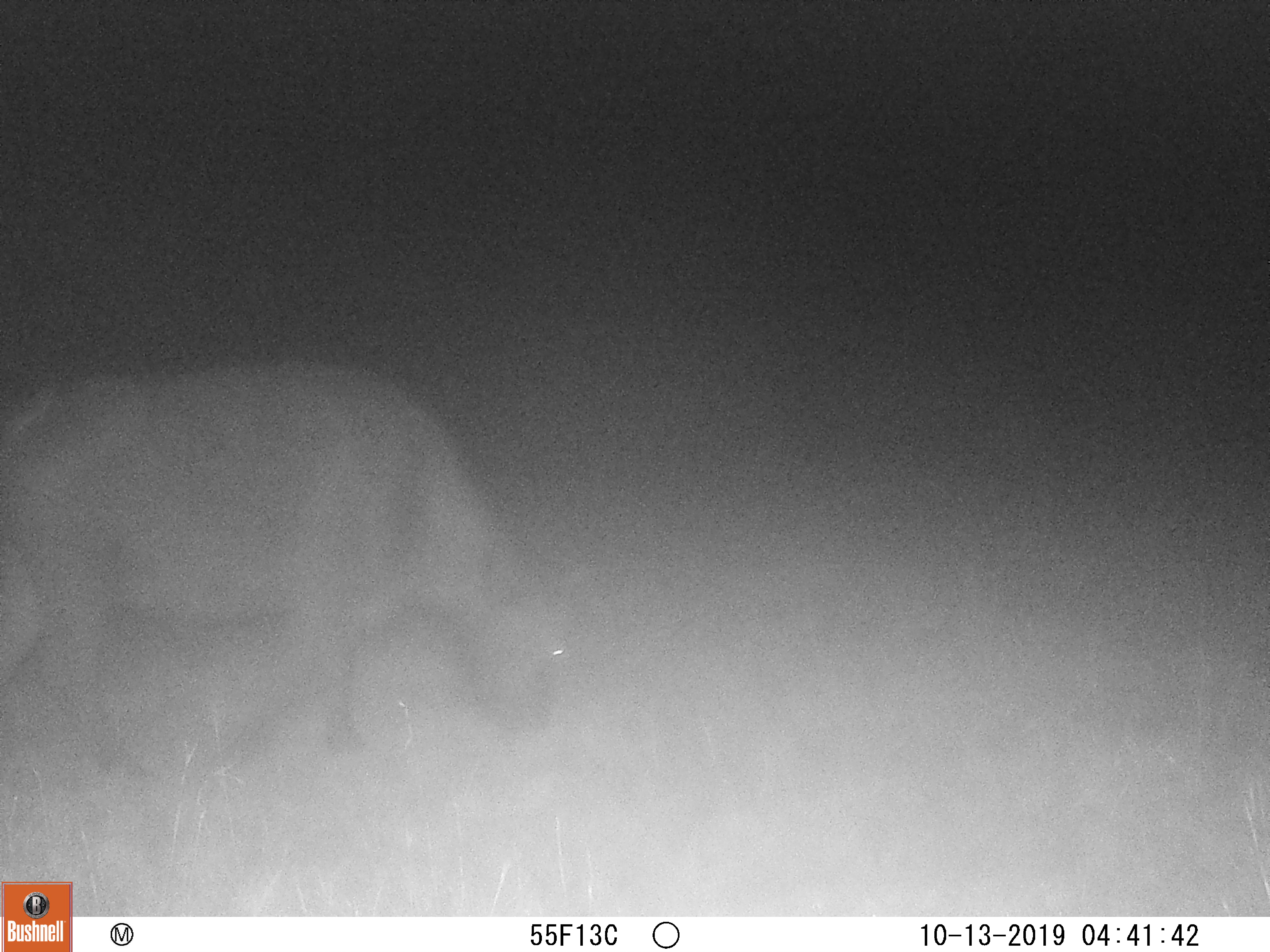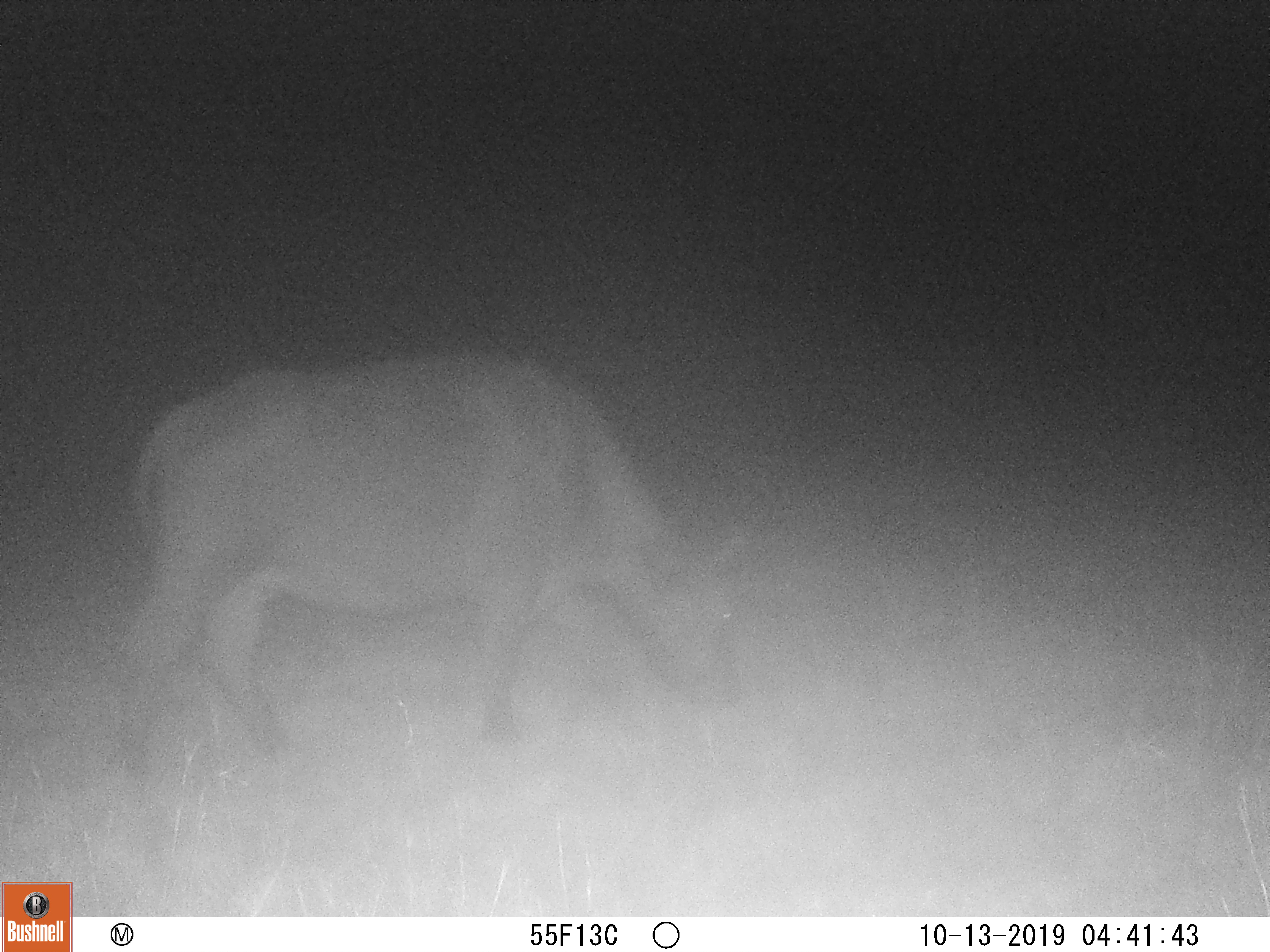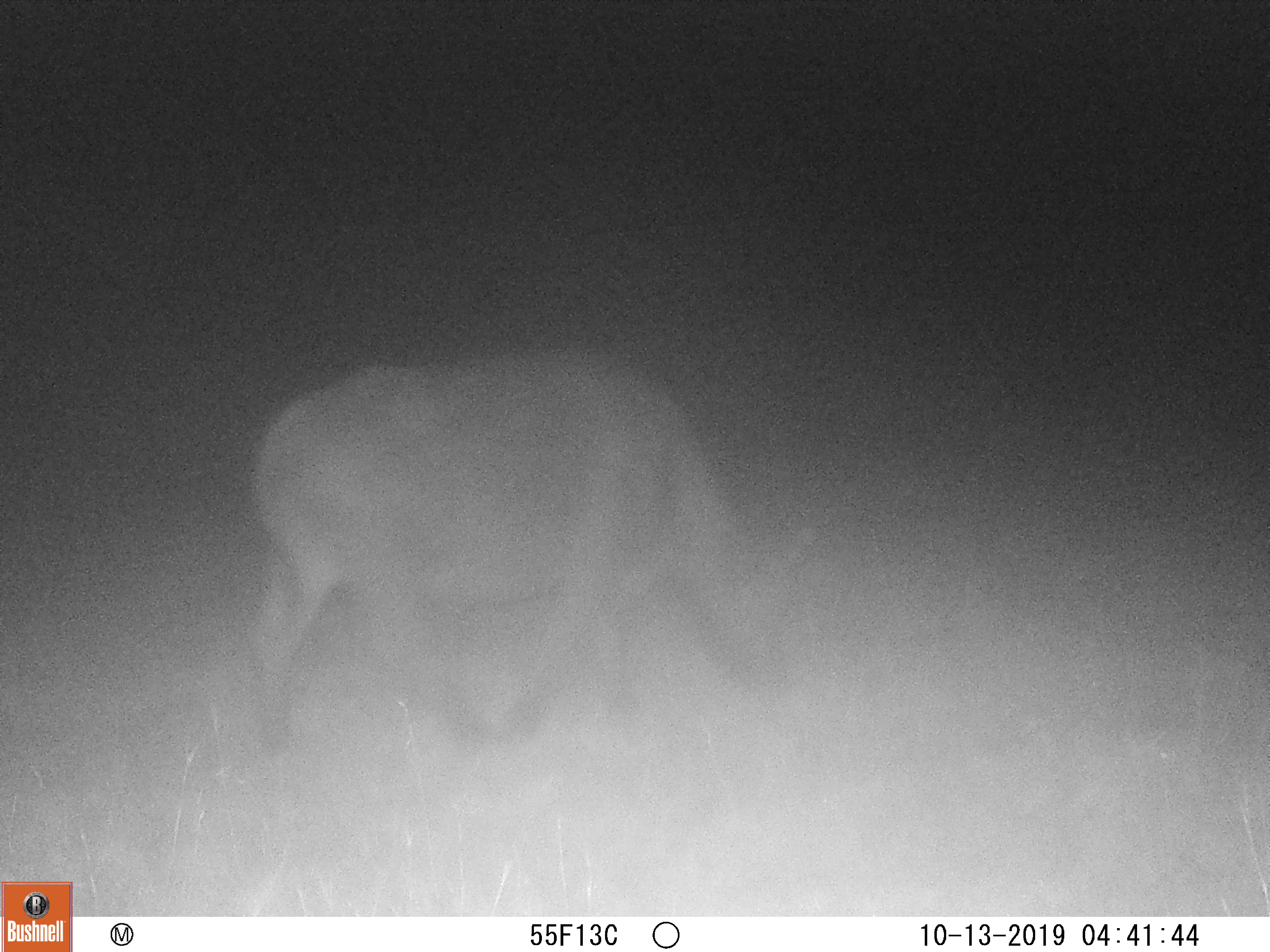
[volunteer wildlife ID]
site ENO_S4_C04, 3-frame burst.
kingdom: Animalia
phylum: Chordata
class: Mammalia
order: Artiodactyla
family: Bovidae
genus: Syncerus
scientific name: Syncerus caffer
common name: african buffalo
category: buffalo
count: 1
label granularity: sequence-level